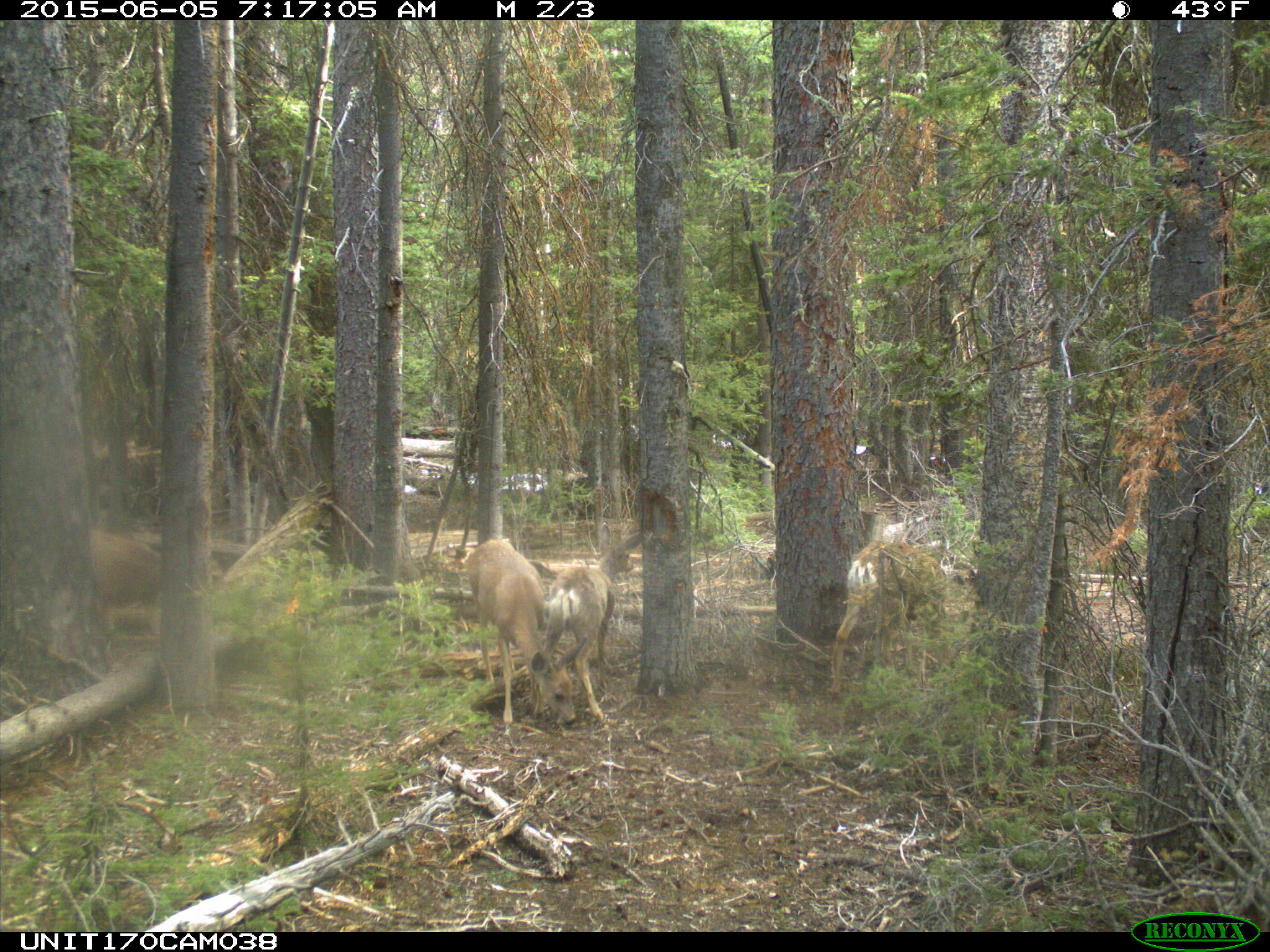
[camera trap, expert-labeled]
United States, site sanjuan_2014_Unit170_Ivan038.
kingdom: Animalia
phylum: Chordata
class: Mammalia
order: Artiodactyla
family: Cervidae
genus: Odocoileus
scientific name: Odocoileus hemionus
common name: mule deer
Odocoileus hemionus (mule deer).